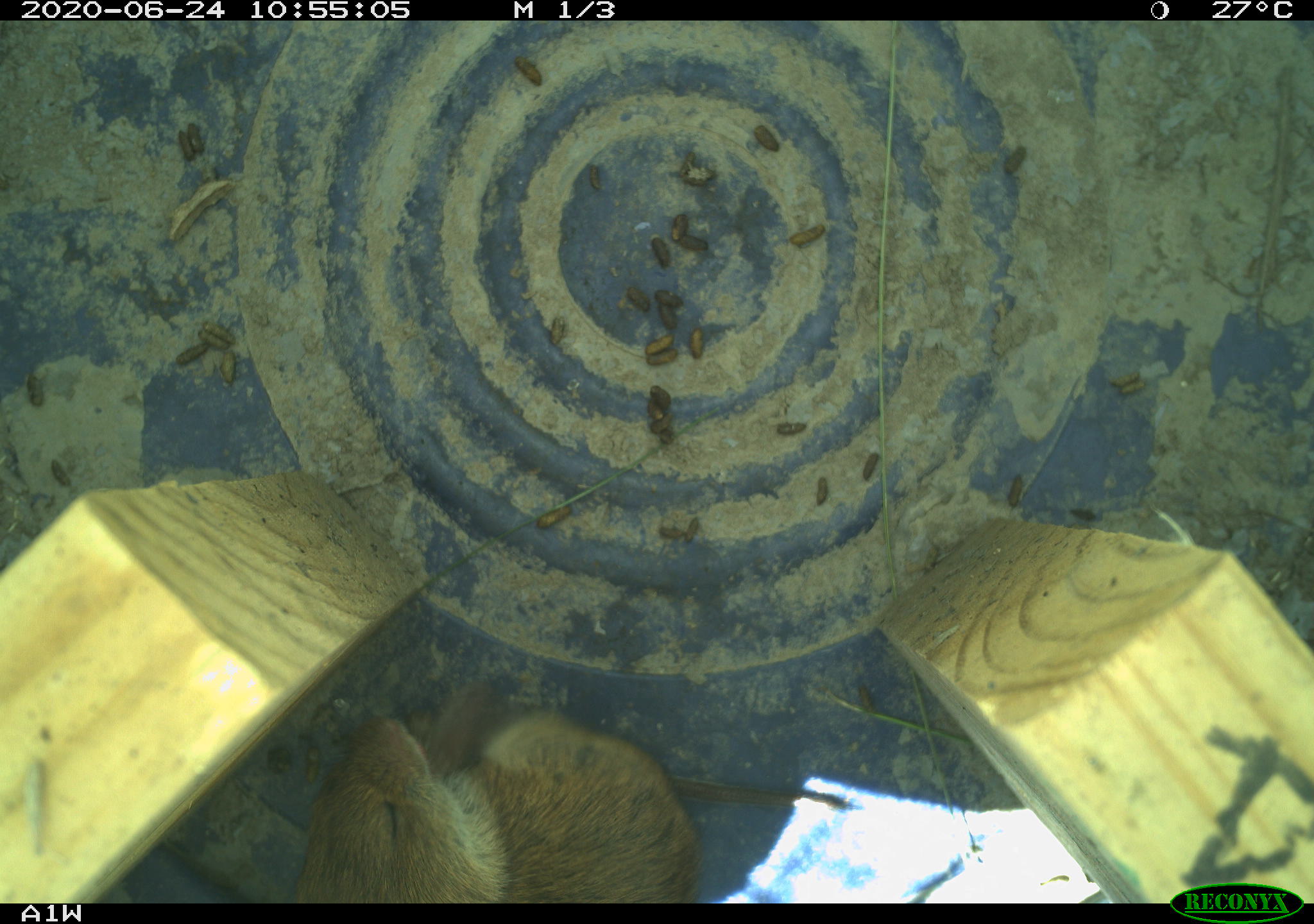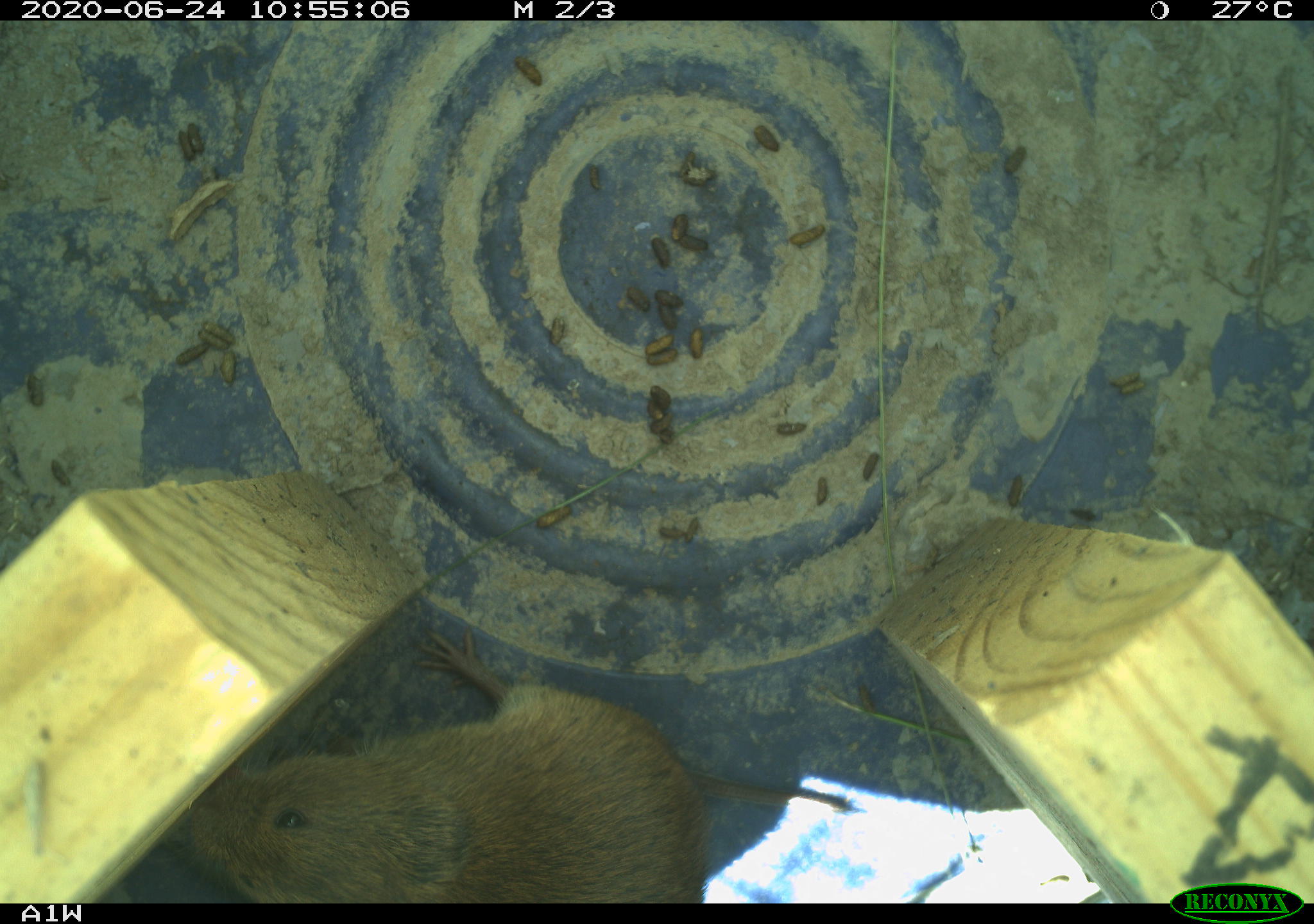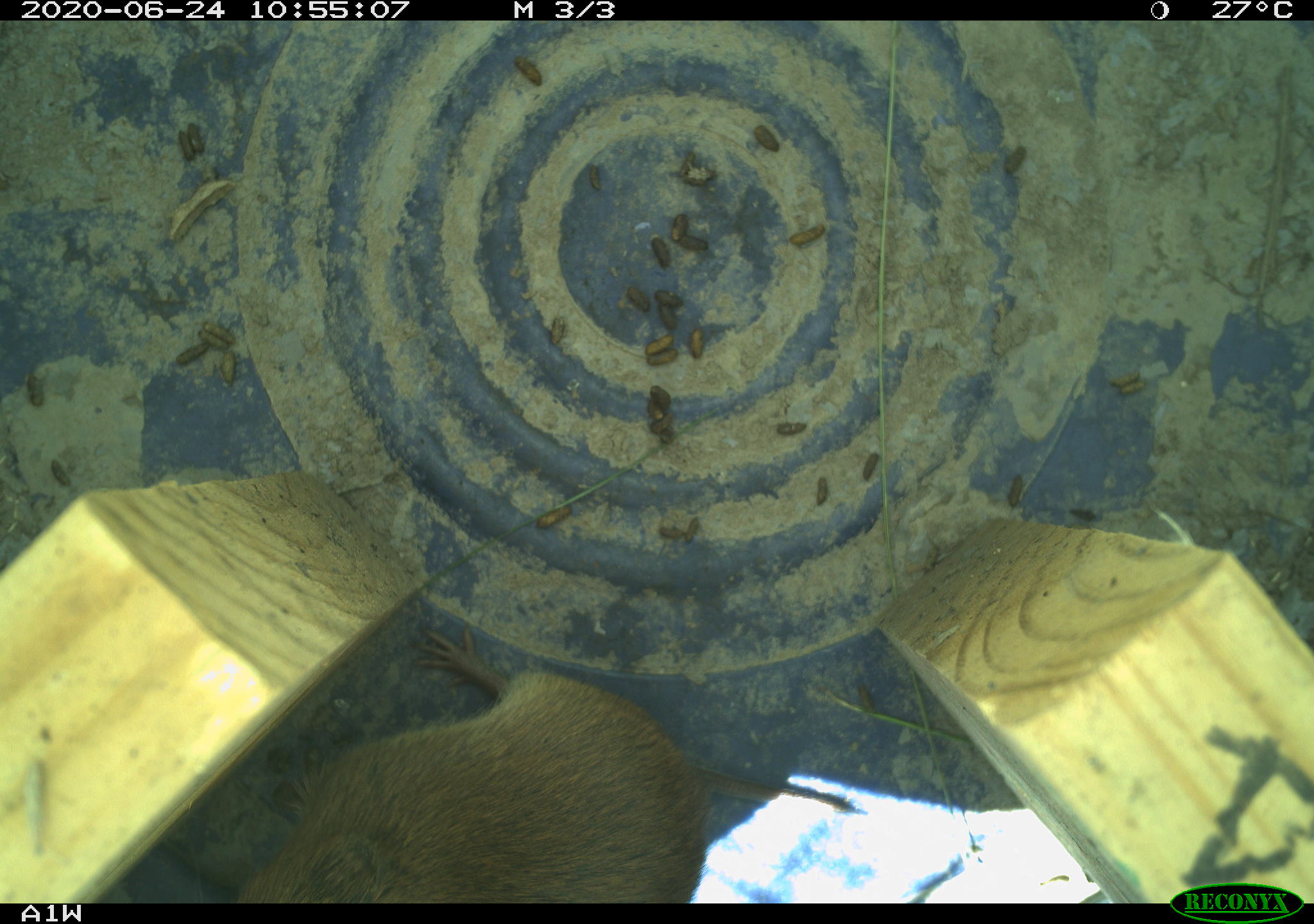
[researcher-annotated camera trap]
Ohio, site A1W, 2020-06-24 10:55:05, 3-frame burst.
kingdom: Animalia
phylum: Chordata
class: Mammalia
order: Rodentia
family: Cricetidae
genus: Microtus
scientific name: Microtus pennsylvanicus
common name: meadow vole